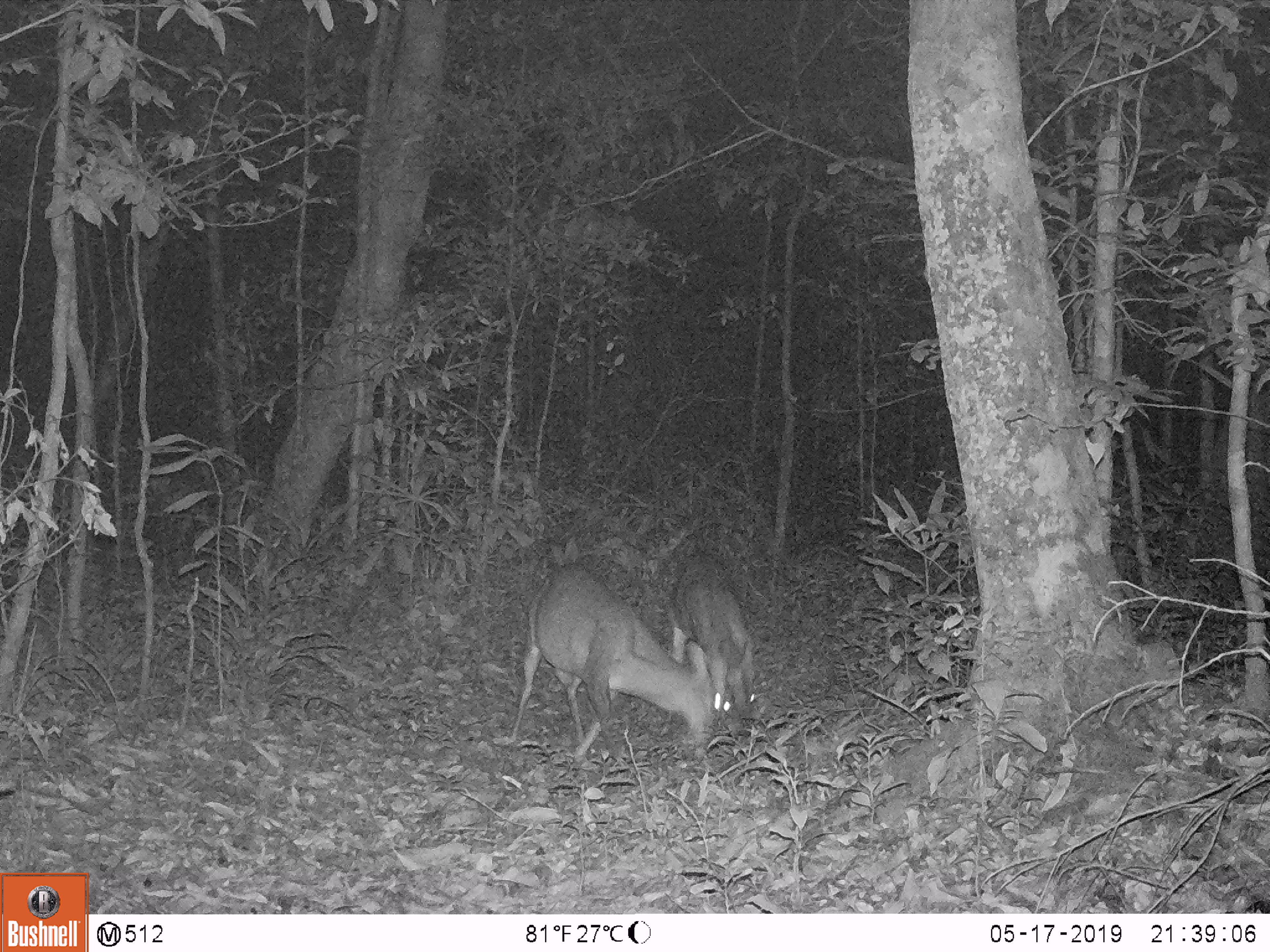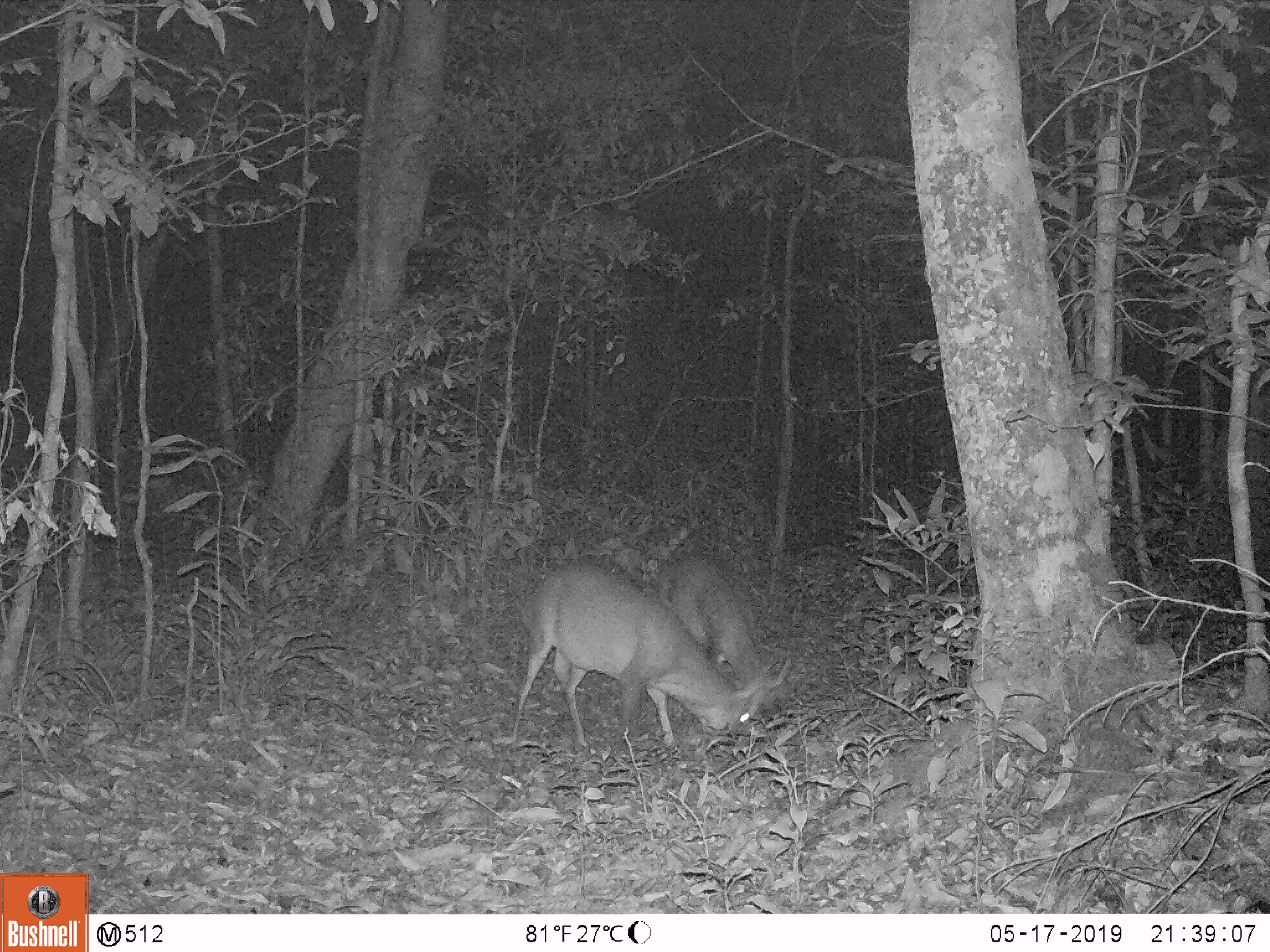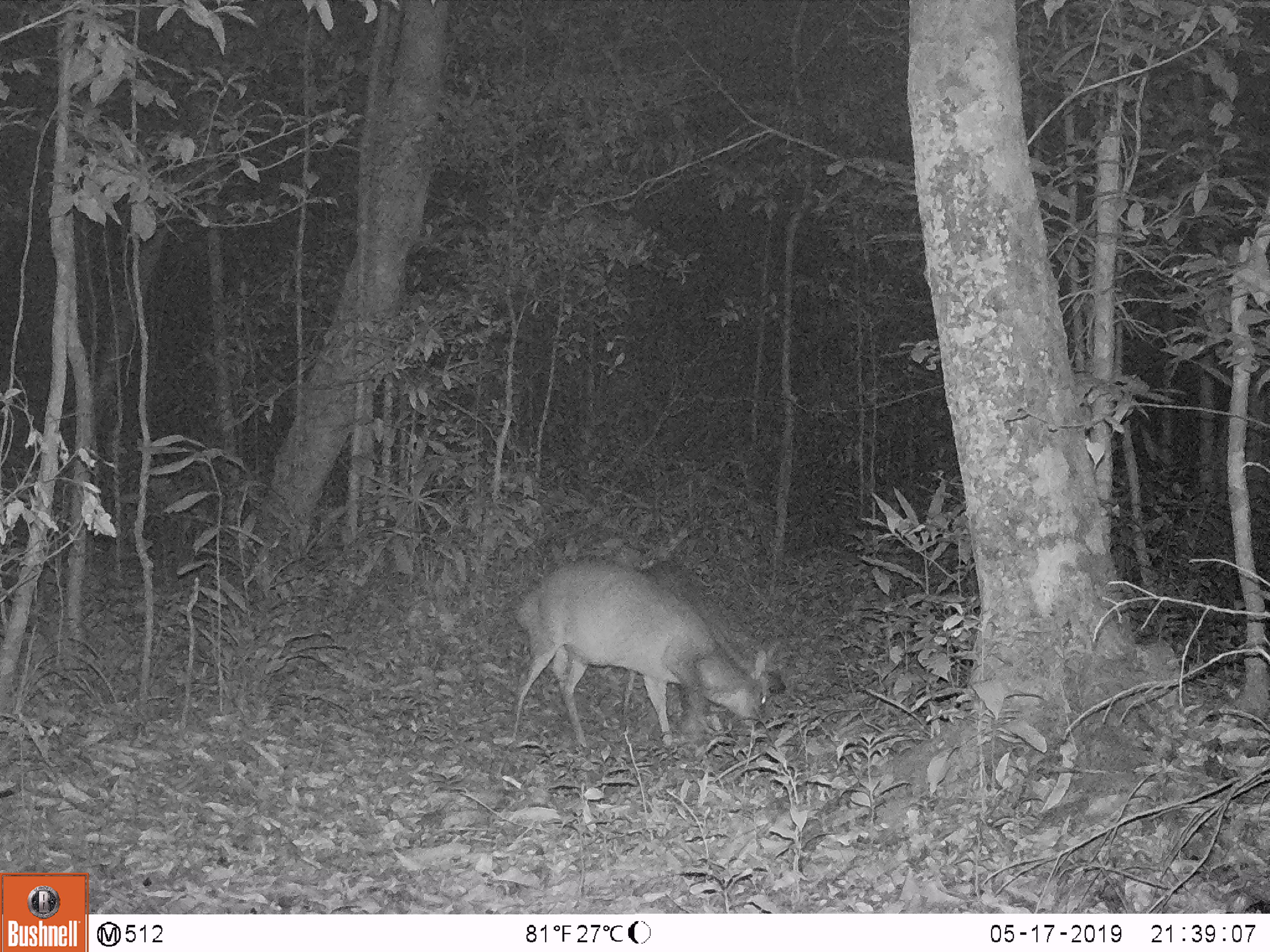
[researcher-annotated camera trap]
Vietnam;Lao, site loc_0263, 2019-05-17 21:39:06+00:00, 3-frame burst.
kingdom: Animalia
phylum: Chordata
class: Mammalia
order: Artiodactyla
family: Cervidae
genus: Muntiacus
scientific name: Muntiacus vuquangensis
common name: large-antlered muntjac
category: large antlered muntjac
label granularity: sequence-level